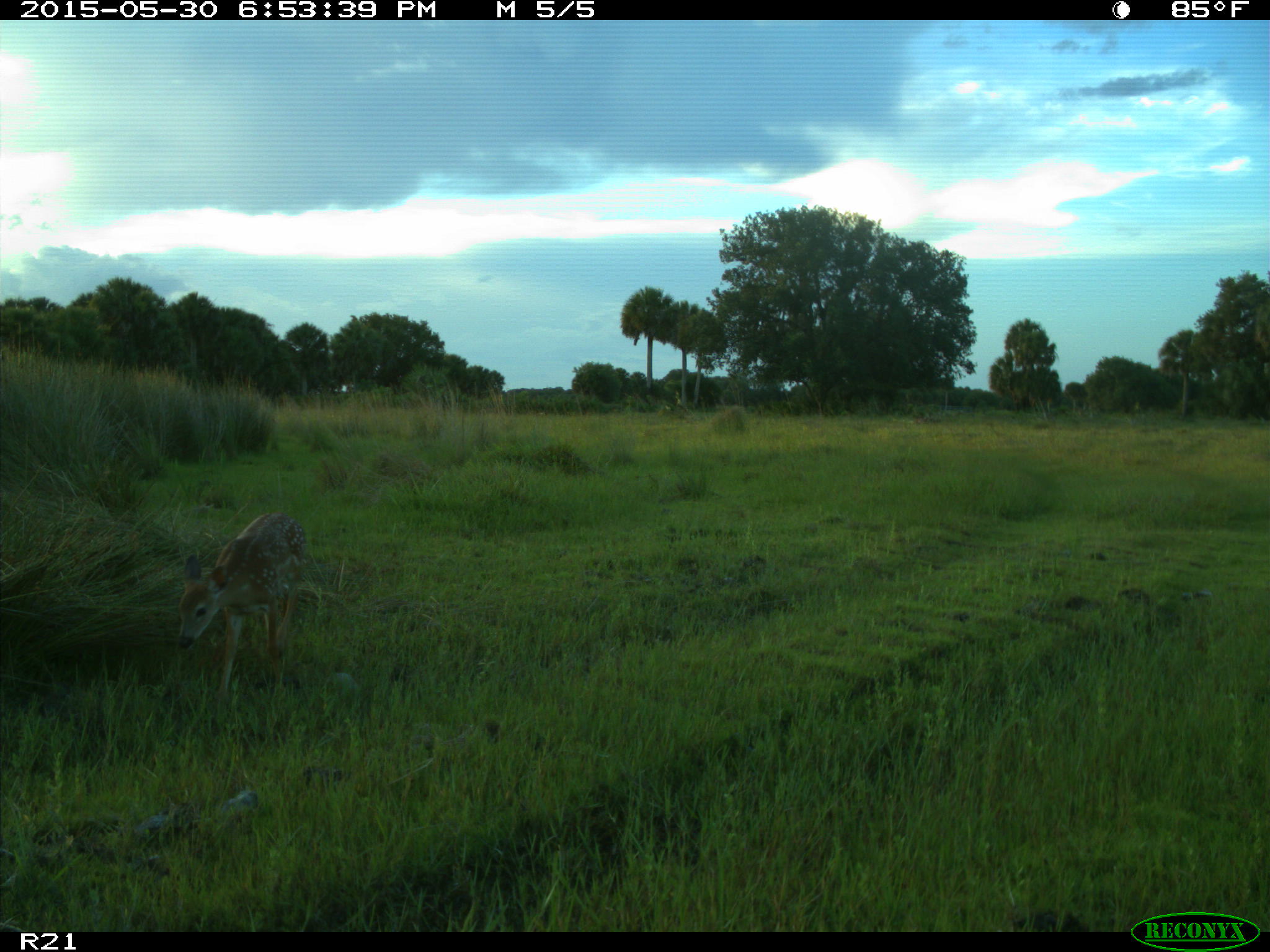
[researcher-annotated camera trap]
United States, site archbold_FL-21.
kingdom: Animalia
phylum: Chordata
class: Mammalia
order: Artiodactyla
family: Cervidae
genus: Odocoileus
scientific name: Odocoileus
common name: deer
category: unidentified deer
Unidentified deer (deer) (Odocoileus).